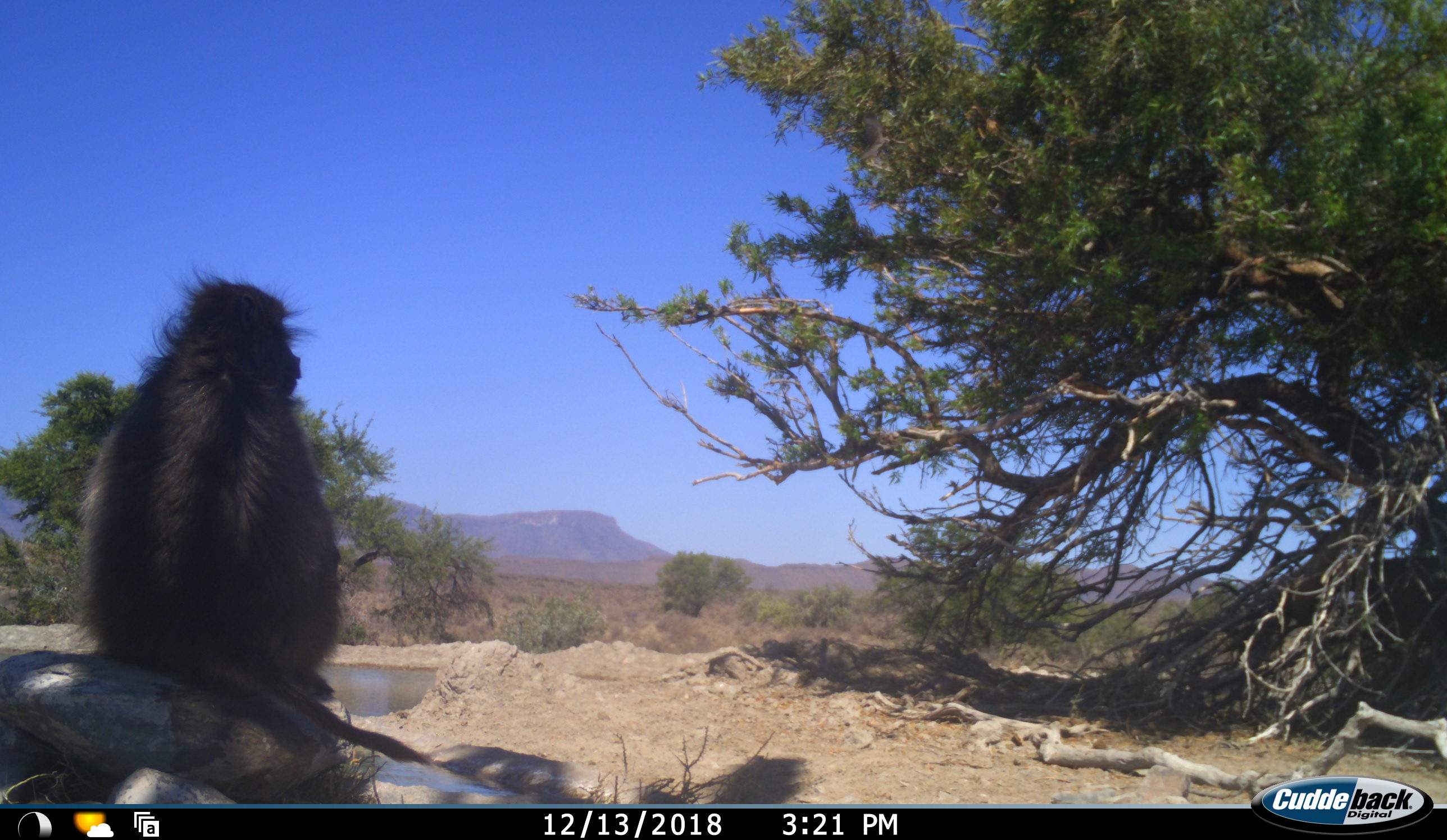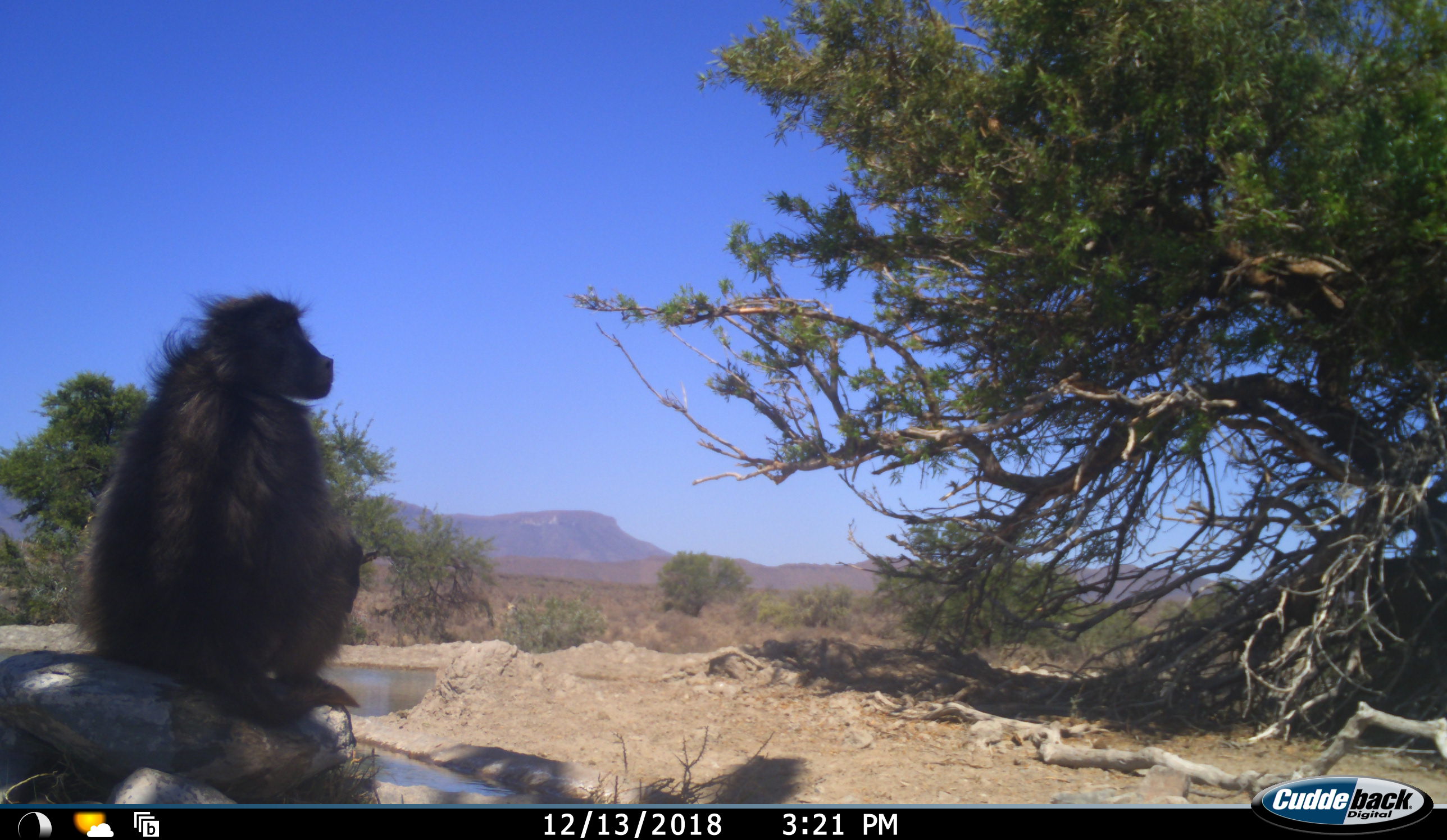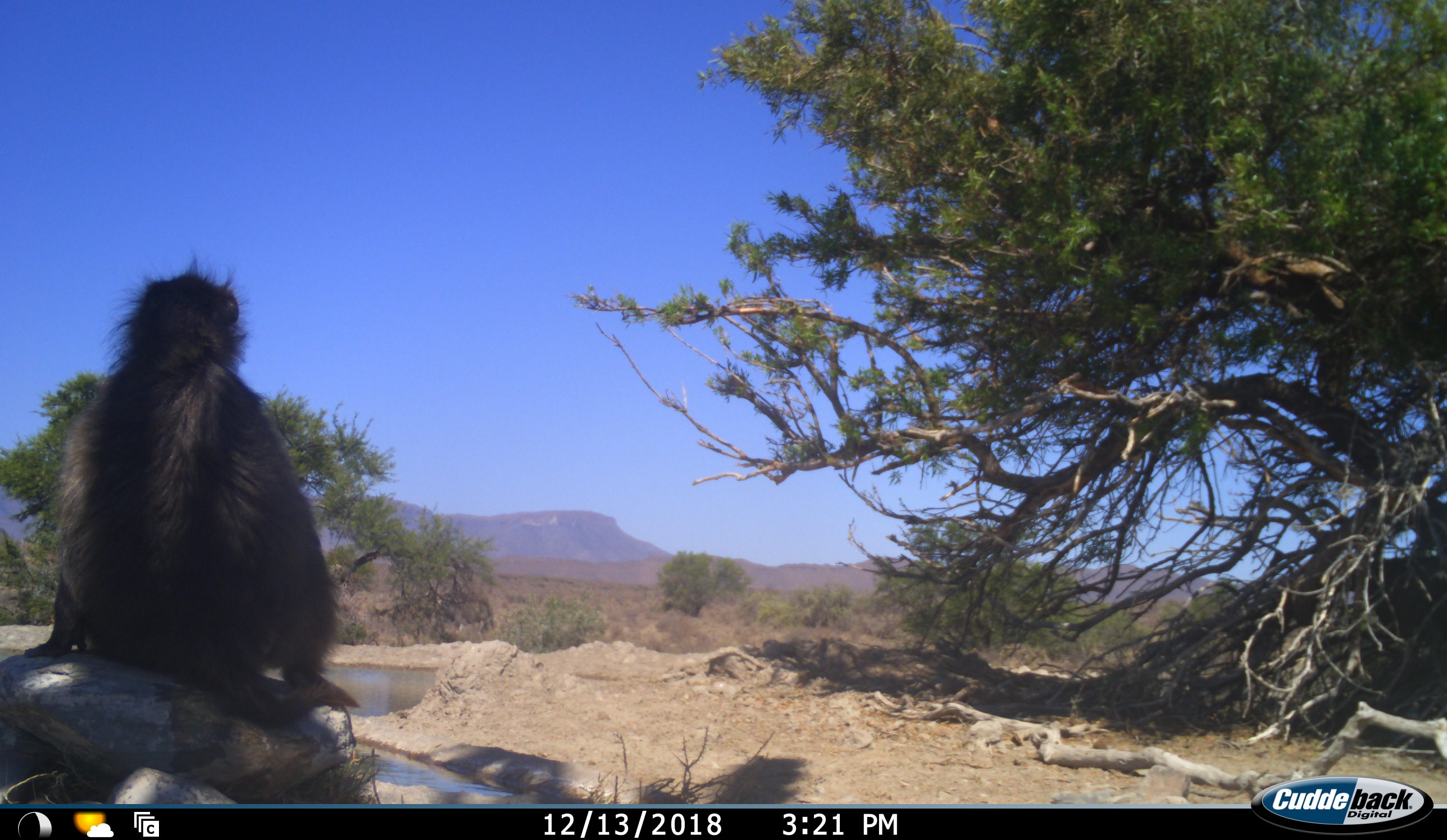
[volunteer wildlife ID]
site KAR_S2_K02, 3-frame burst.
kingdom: Animalia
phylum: Chordata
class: Mammalia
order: Primates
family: Cercopithecidae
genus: Papio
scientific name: Papio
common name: baboon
Baboon (Papio), count 1. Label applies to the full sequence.